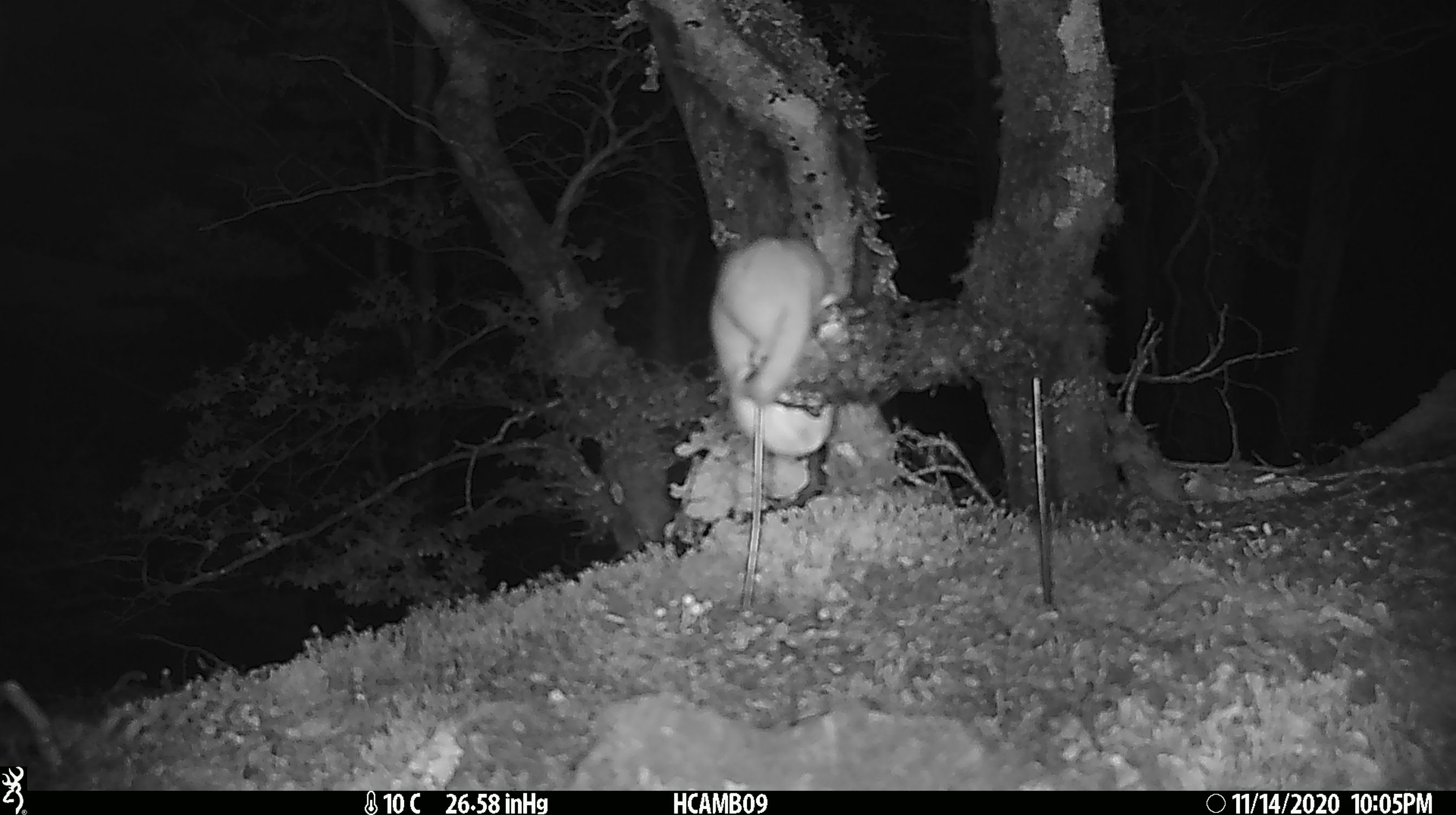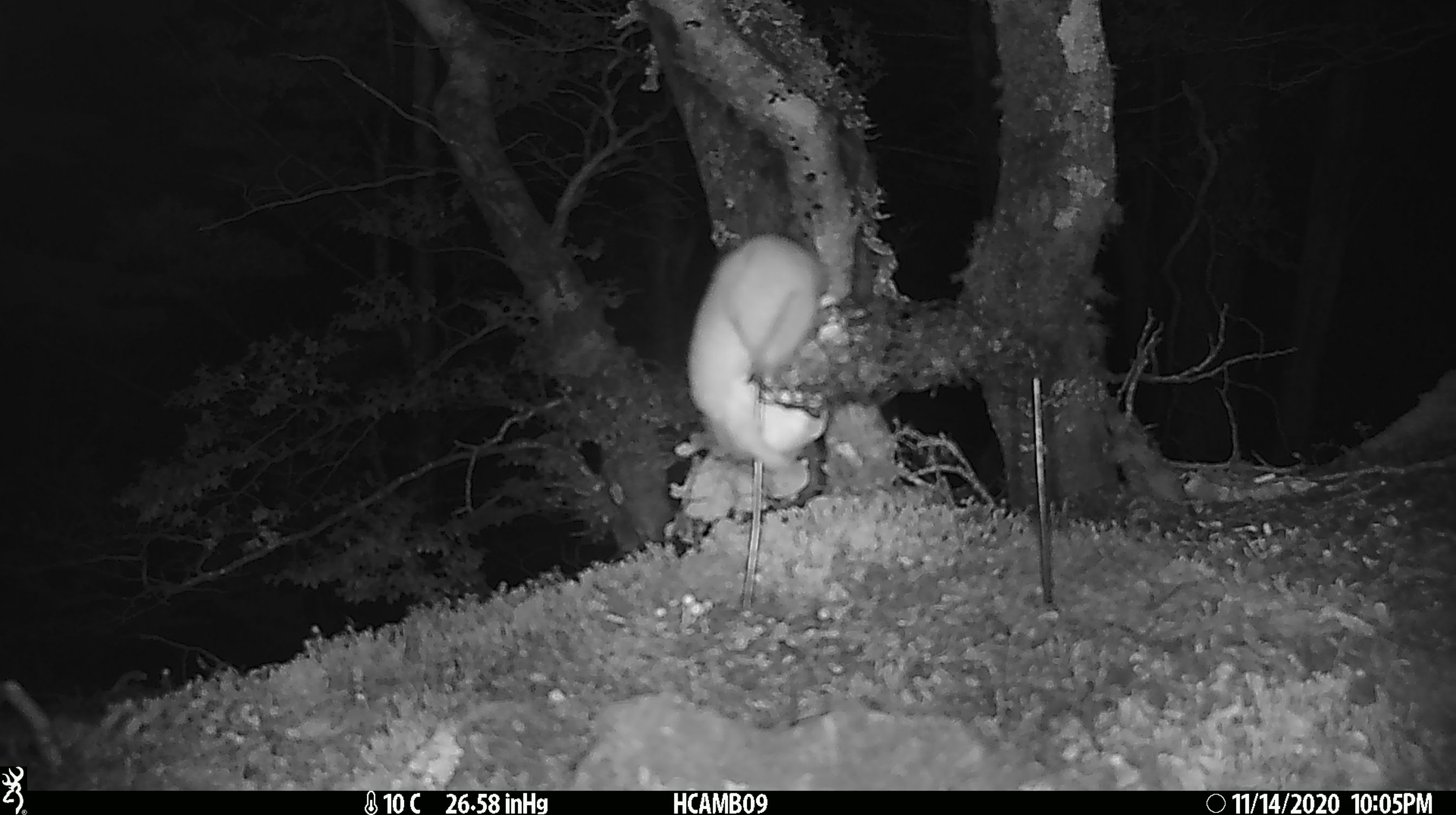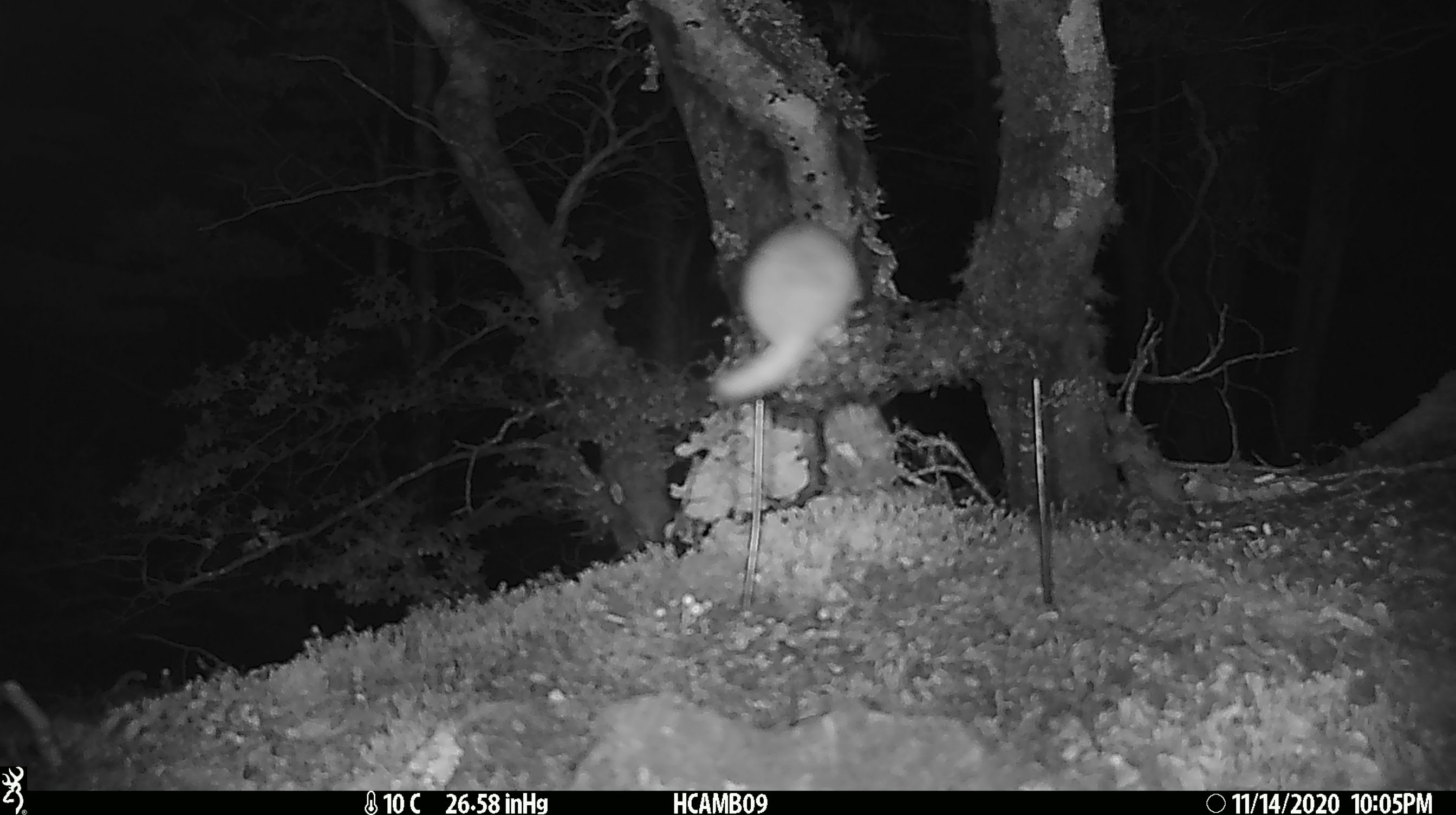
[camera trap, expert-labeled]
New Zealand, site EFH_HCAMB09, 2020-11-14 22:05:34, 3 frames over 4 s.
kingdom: Animalia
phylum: Chordata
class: Mammalia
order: Carnivora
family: Mustelidae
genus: Mustela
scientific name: Mustela nivalis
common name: least weasel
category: weasel